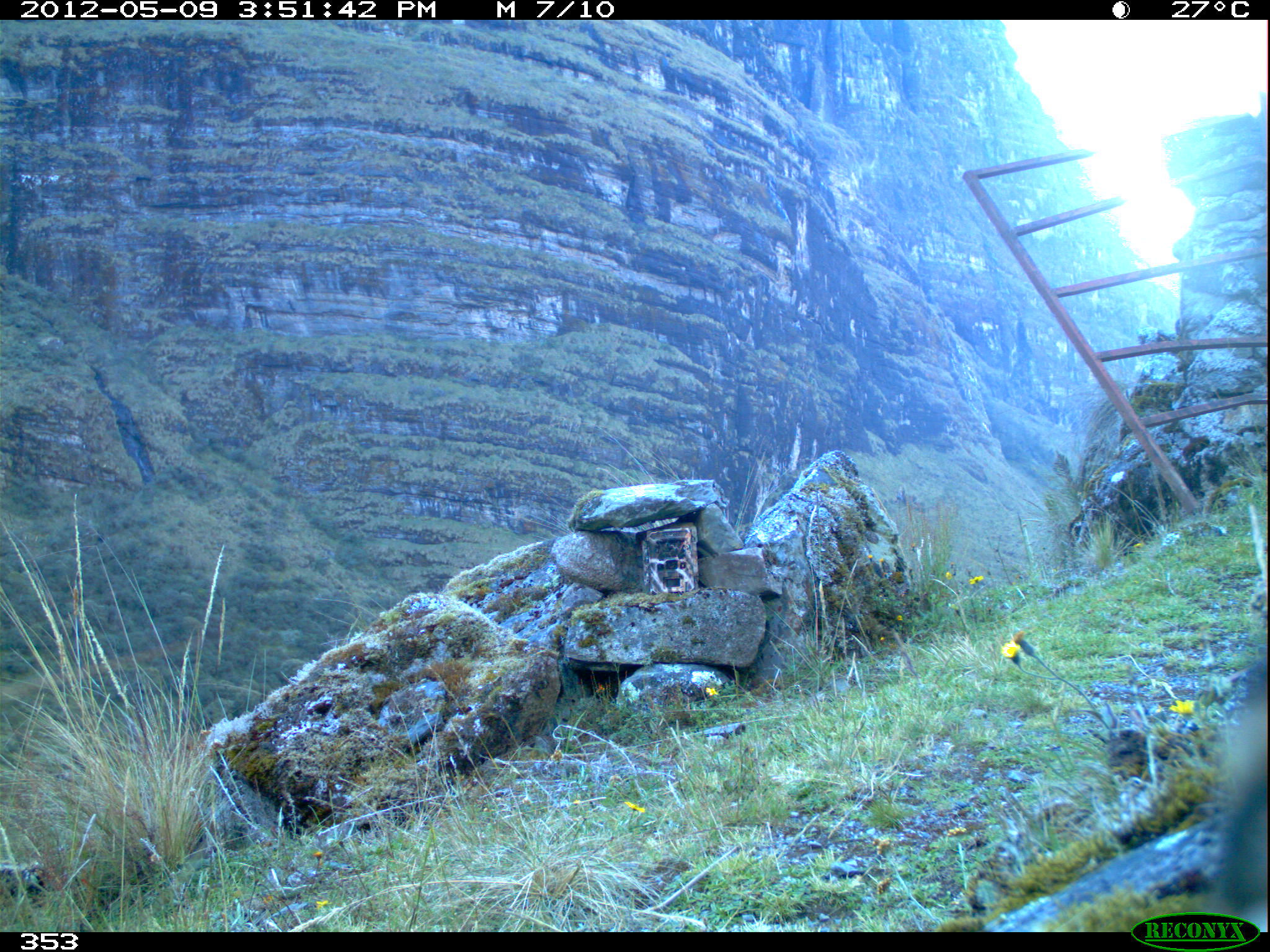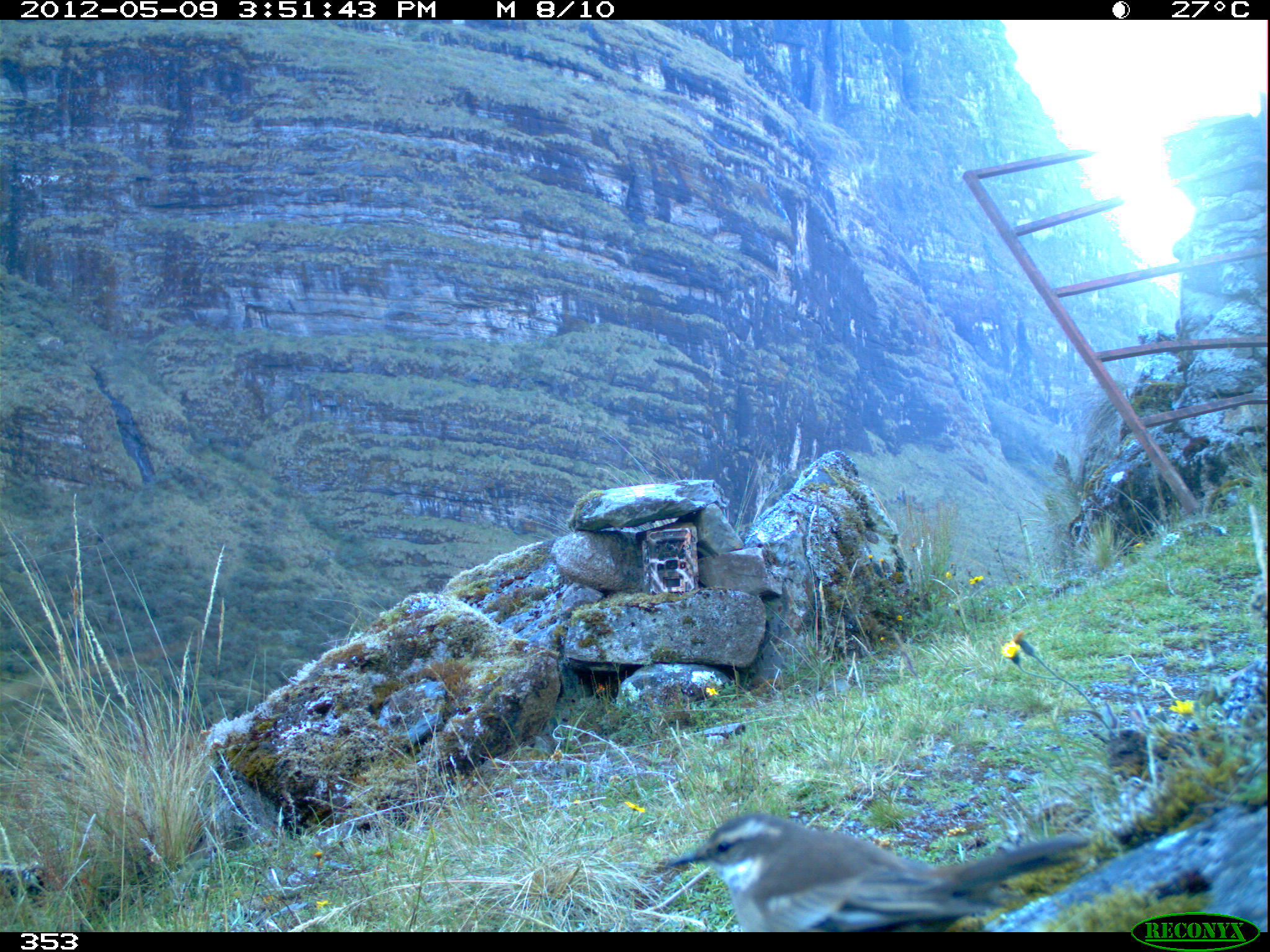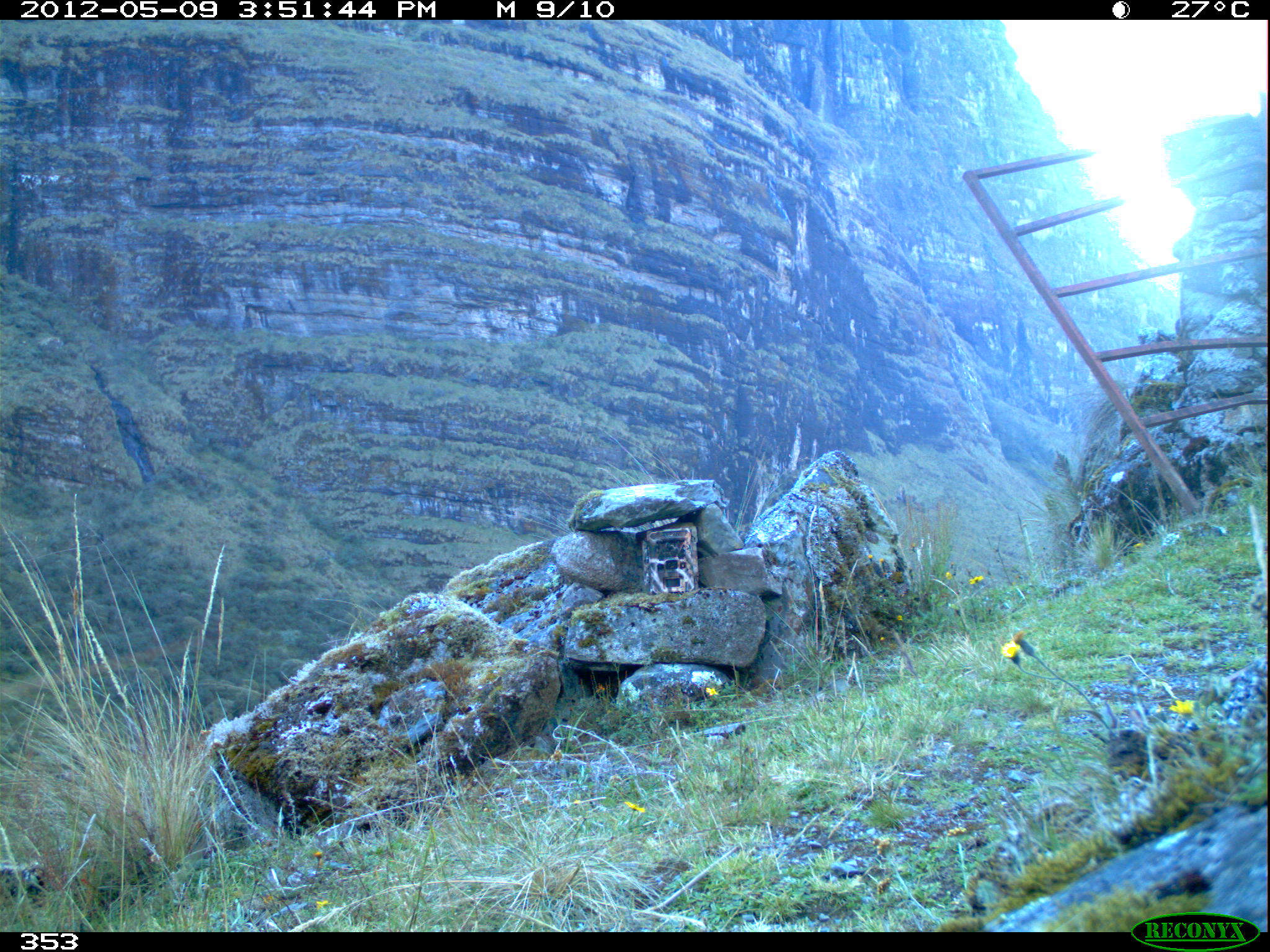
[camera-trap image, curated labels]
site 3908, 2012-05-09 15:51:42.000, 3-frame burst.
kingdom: Animalia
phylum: Chordata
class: Aves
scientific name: Aves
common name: bird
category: unknown bird